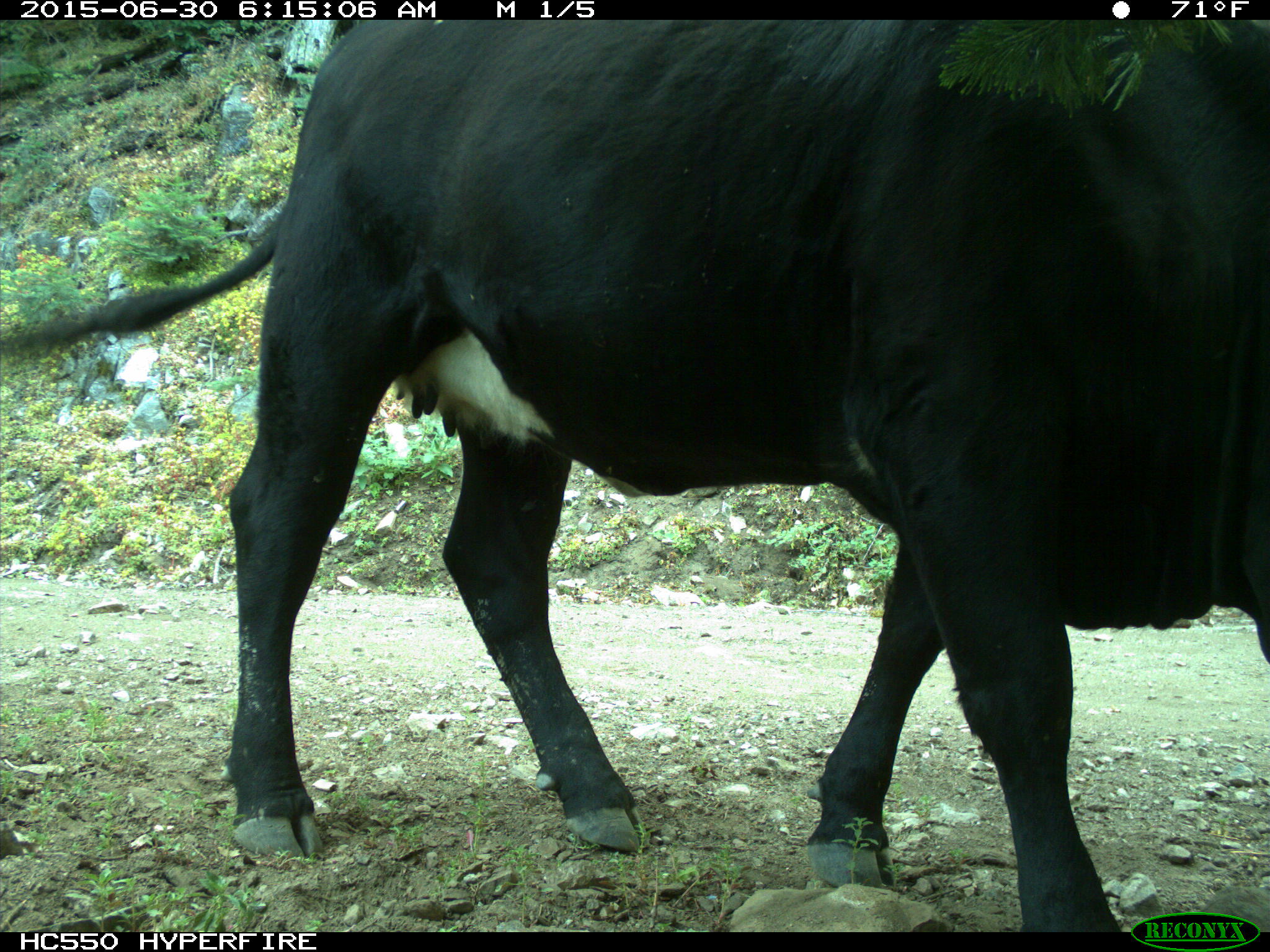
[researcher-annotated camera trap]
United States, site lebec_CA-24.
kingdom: Animalia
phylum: Chordata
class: Mammalia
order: Artiodactyla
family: Bovidae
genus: Bos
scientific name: Bos taurus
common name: domestic cow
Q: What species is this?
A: Bos taurus (domestic cow).